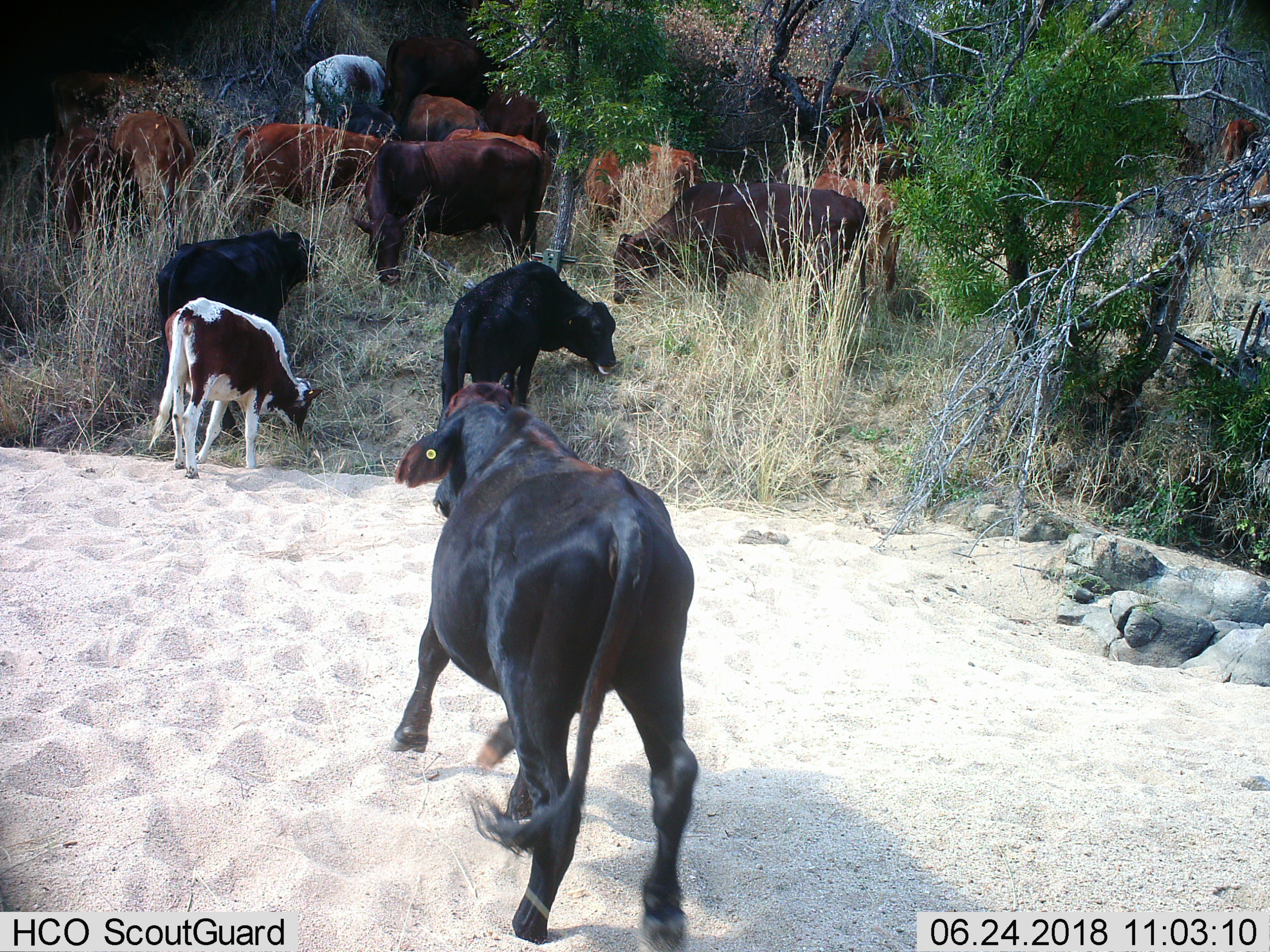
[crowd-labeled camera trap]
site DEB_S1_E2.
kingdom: Animalia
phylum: Chordata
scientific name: Vertebrata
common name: domestic animal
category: domesticanimal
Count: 11-50.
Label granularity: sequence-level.